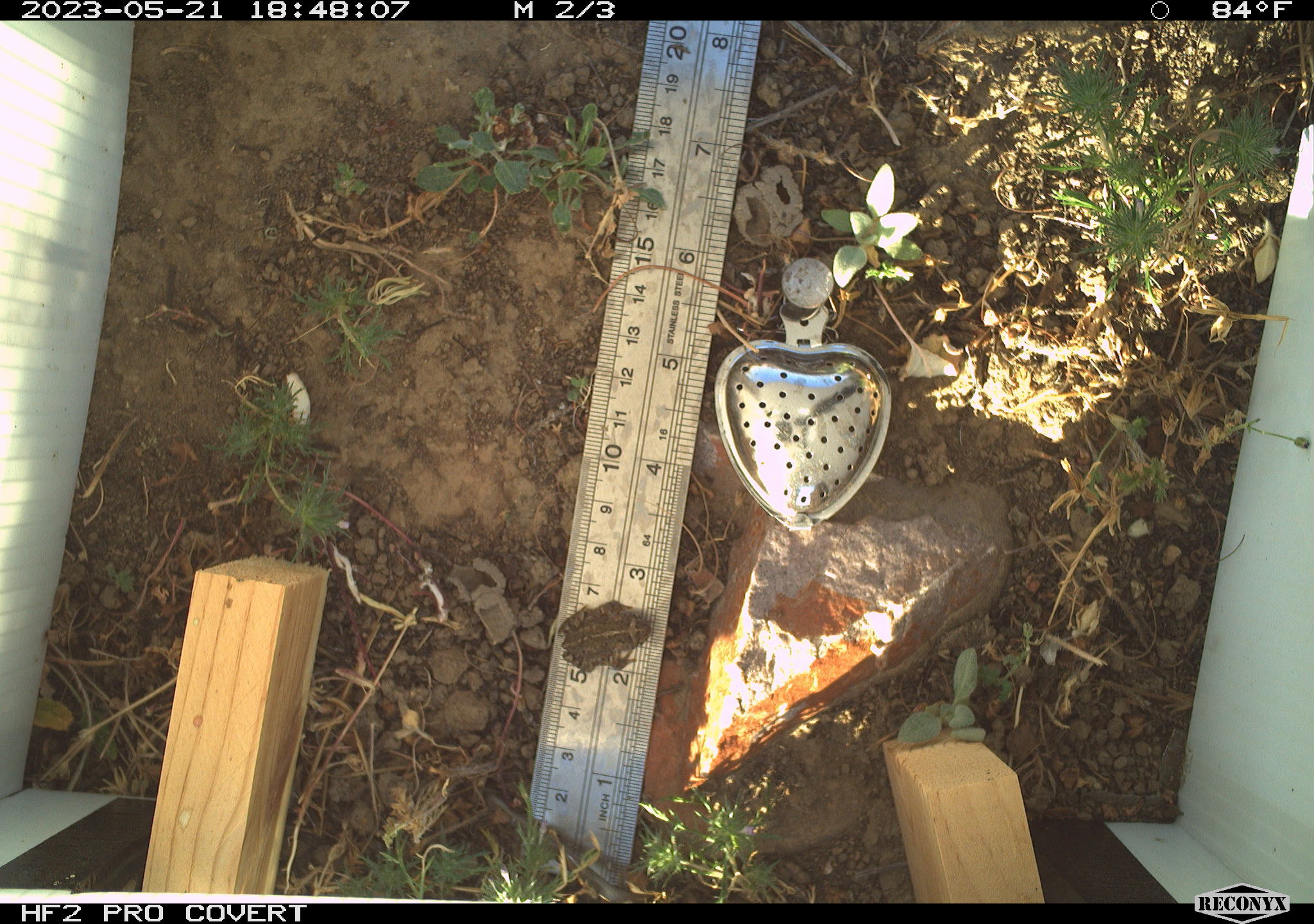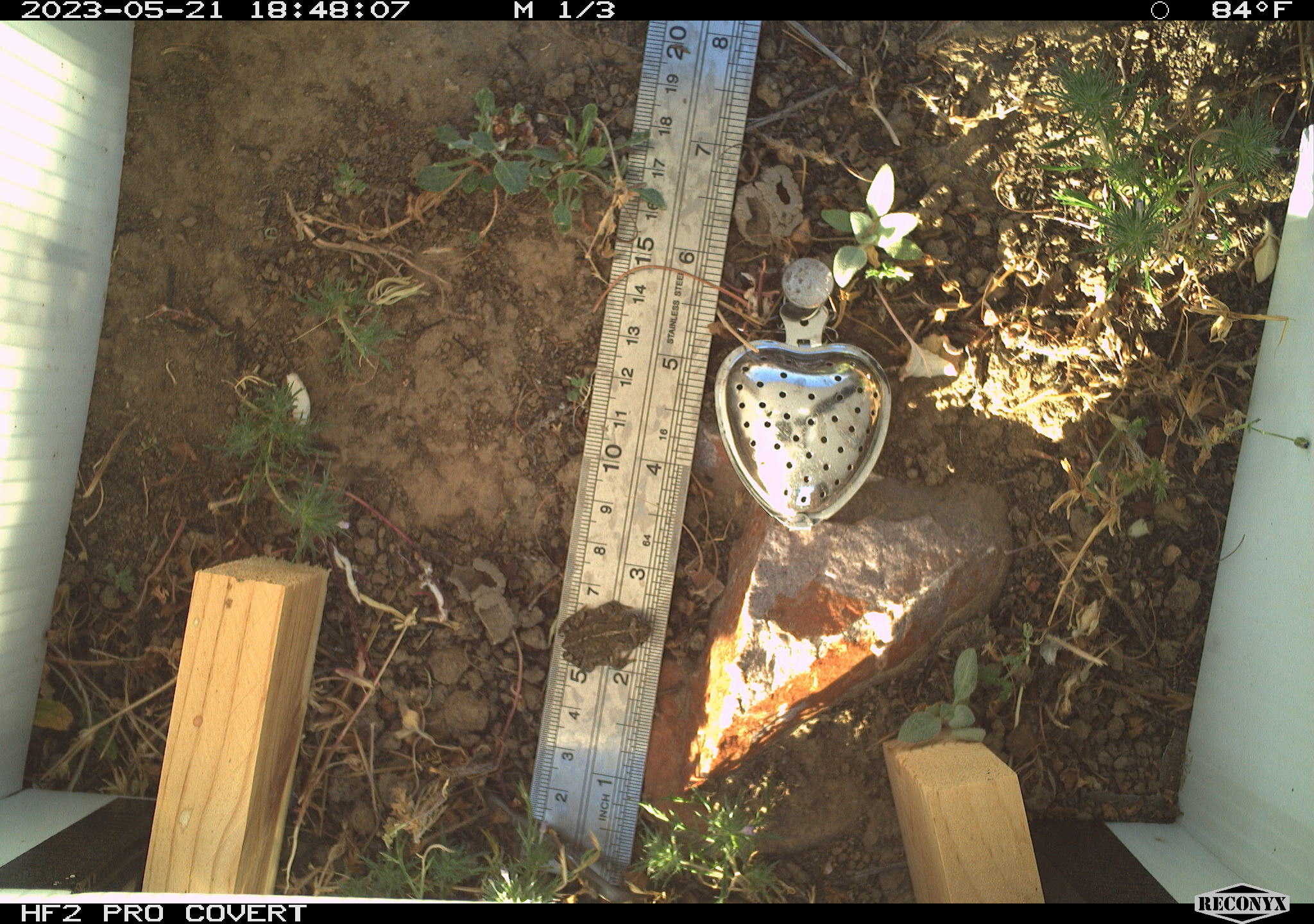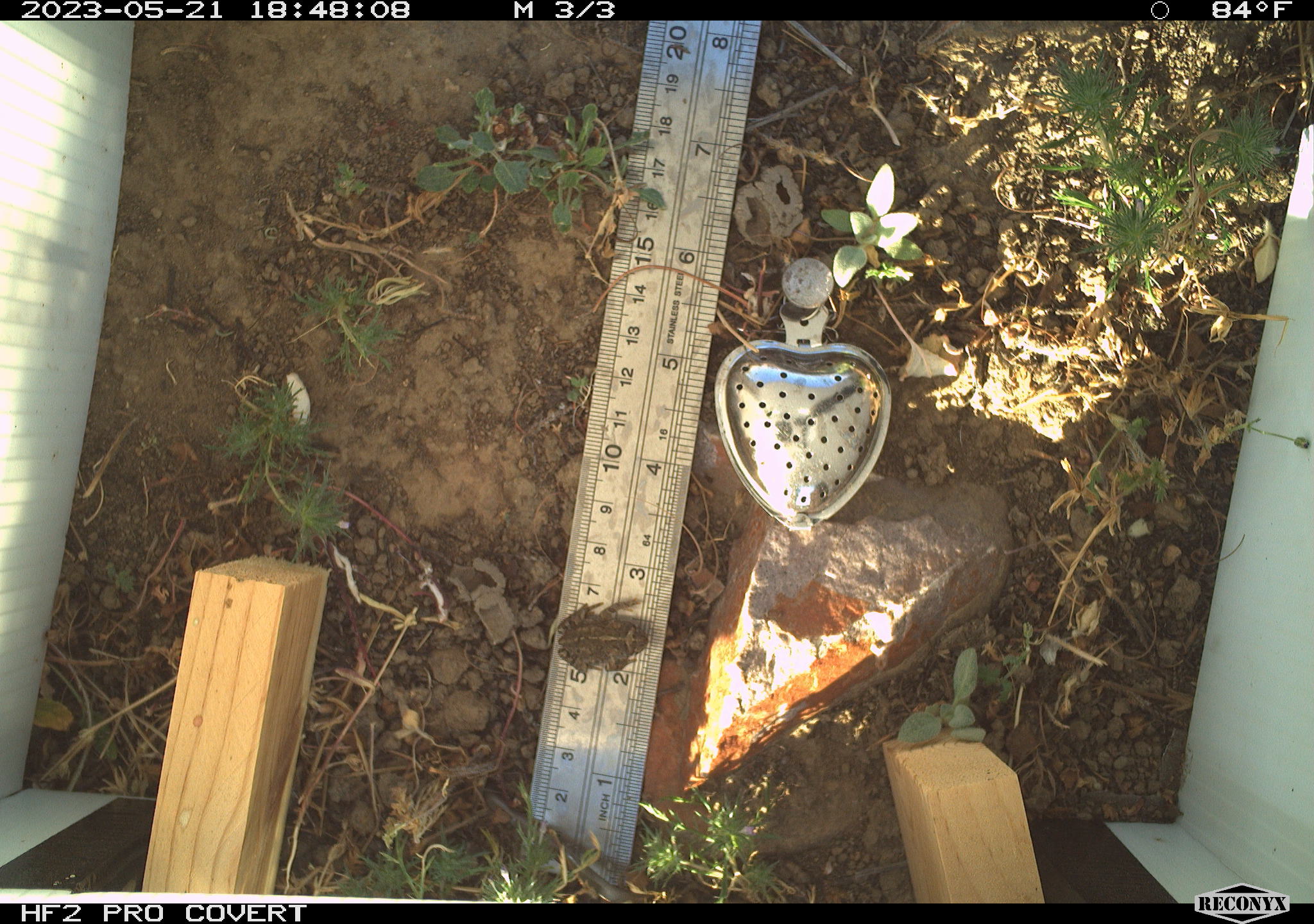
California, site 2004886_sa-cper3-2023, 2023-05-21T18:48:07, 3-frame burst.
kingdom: Animalia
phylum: Chordata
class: Amphibia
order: Anura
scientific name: Anura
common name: frogs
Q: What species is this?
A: Frogs (Anura).